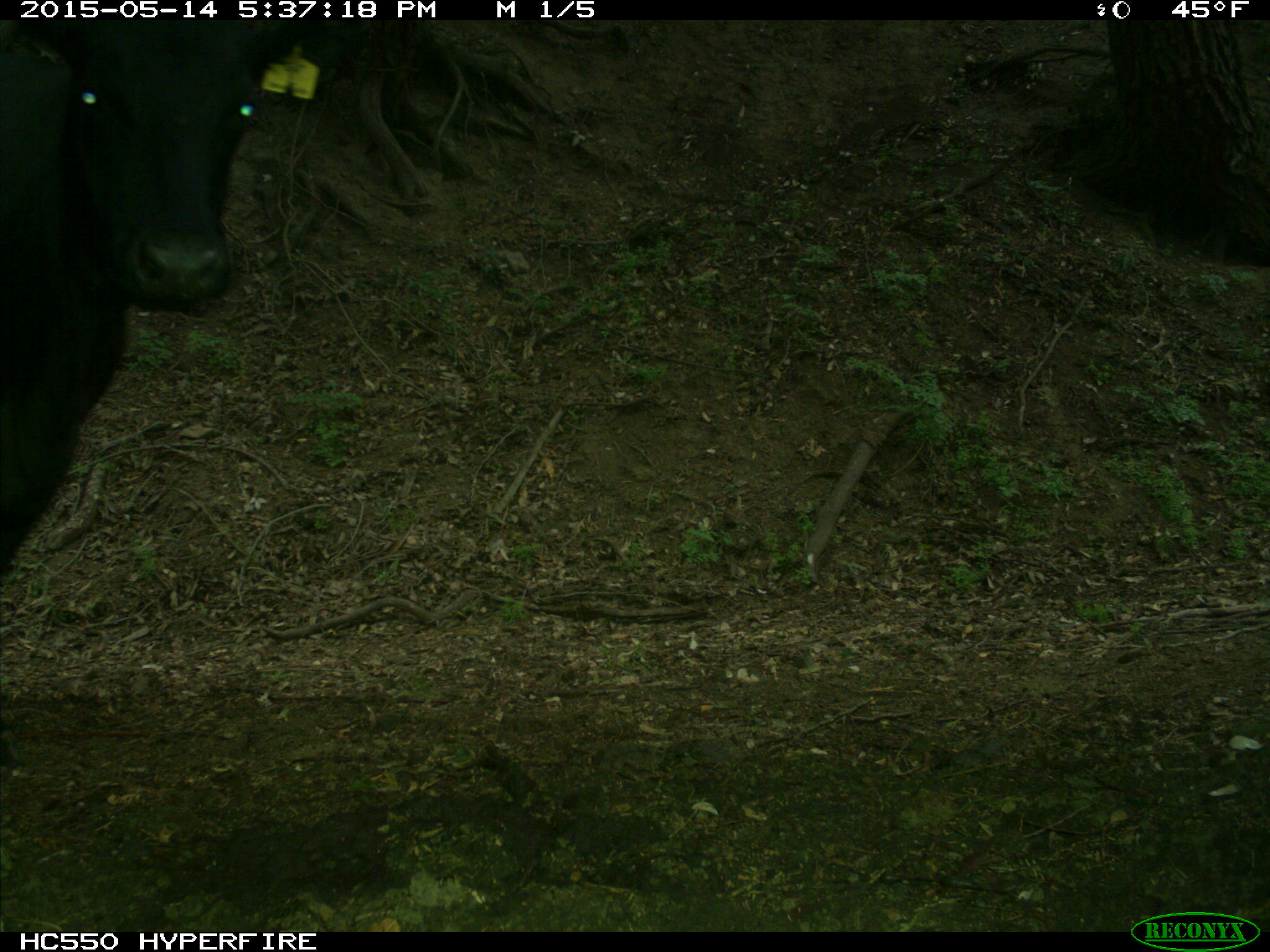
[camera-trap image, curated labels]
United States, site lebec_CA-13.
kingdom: Animalia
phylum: Chordata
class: Mammalia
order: Artiodactyla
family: Bovidae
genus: Bos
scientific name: Bos taurus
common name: domestic cow